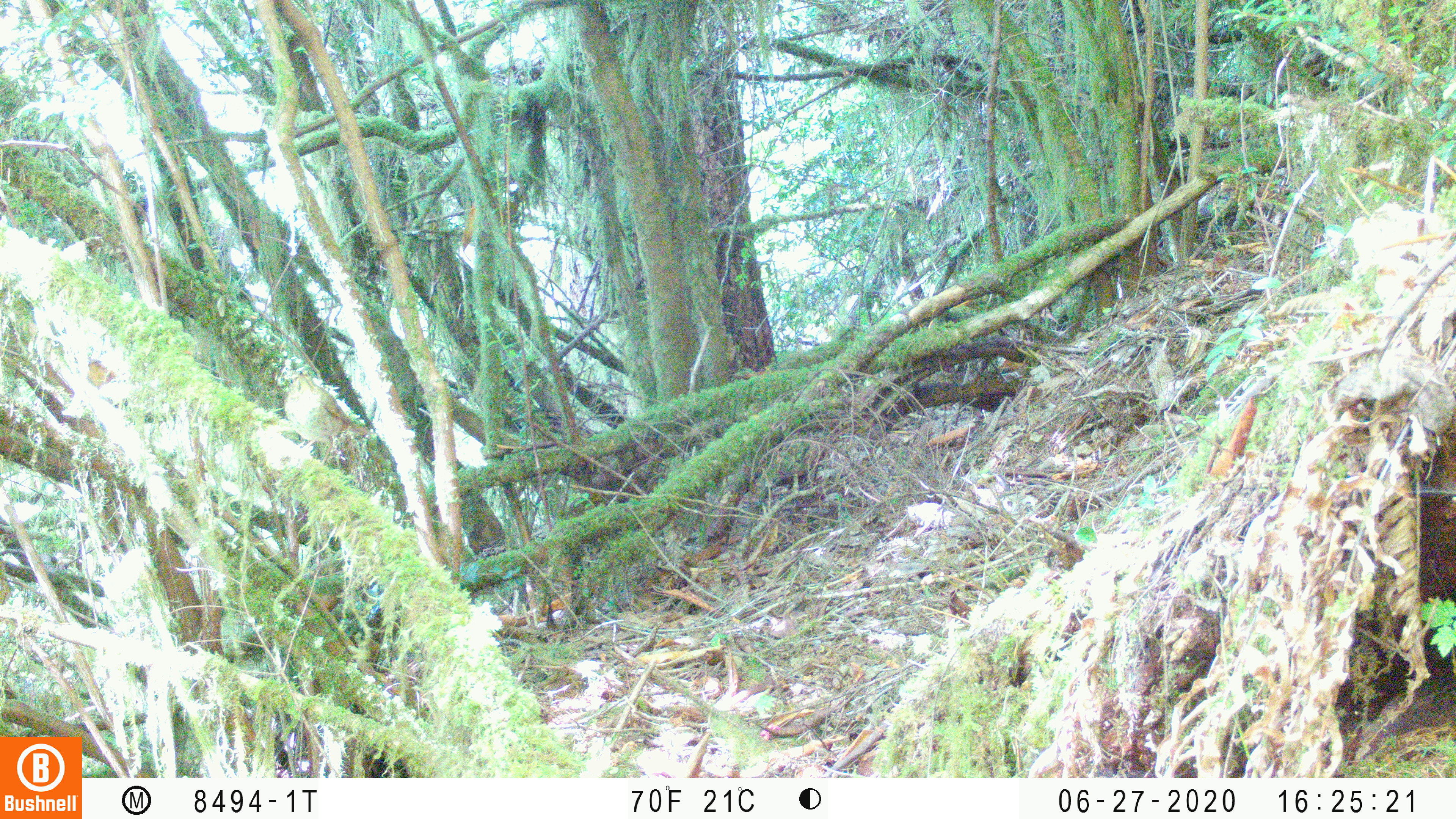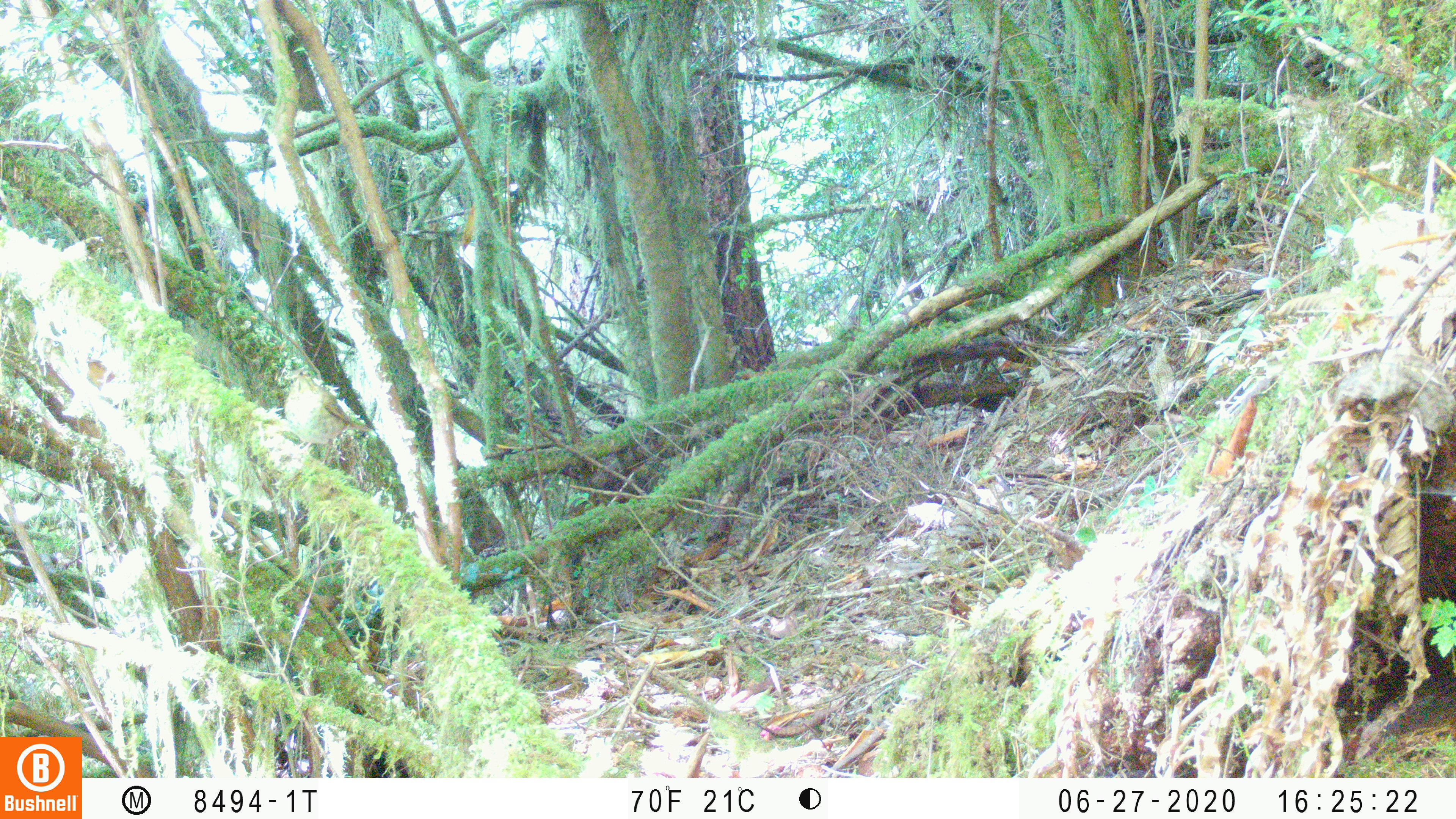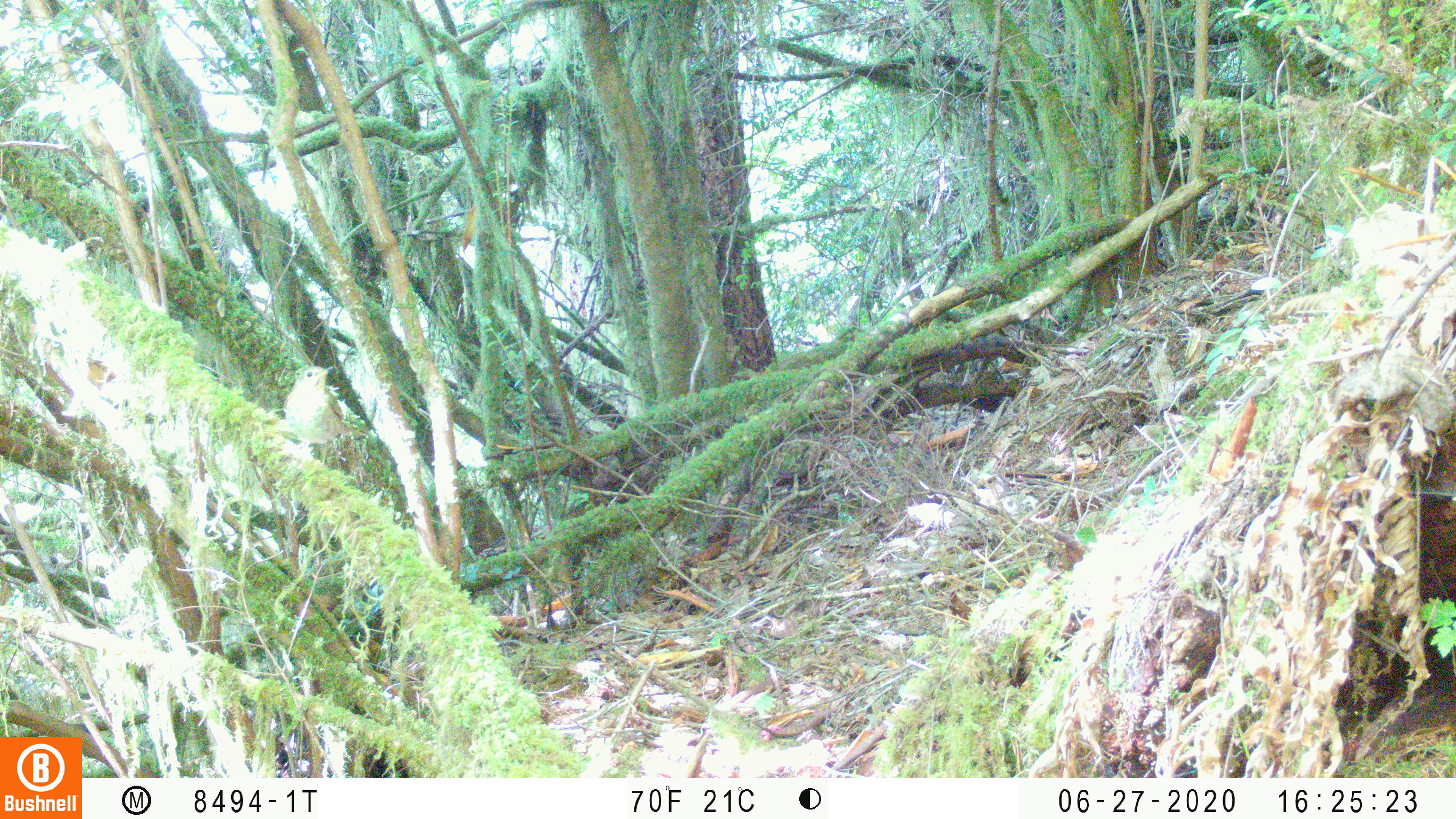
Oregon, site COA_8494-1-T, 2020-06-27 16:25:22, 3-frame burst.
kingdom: Animalia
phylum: Chordata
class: Aves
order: Passeriformes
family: Turdidae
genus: Catharus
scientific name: Catharus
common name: brown thrushes and nightingale-thrushes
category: catharus species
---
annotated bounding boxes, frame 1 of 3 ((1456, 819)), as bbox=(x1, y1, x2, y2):
catharus species: bbox=(282, 369, 369, 455)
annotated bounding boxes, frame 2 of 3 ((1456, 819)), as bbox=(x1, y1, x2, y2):
catharus species: bbox=(283, 370, 375, 449)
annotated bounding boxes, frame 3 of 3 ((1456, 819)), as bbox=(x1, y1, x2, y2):
catharus species: bbox=(282, 363, 359, 451)